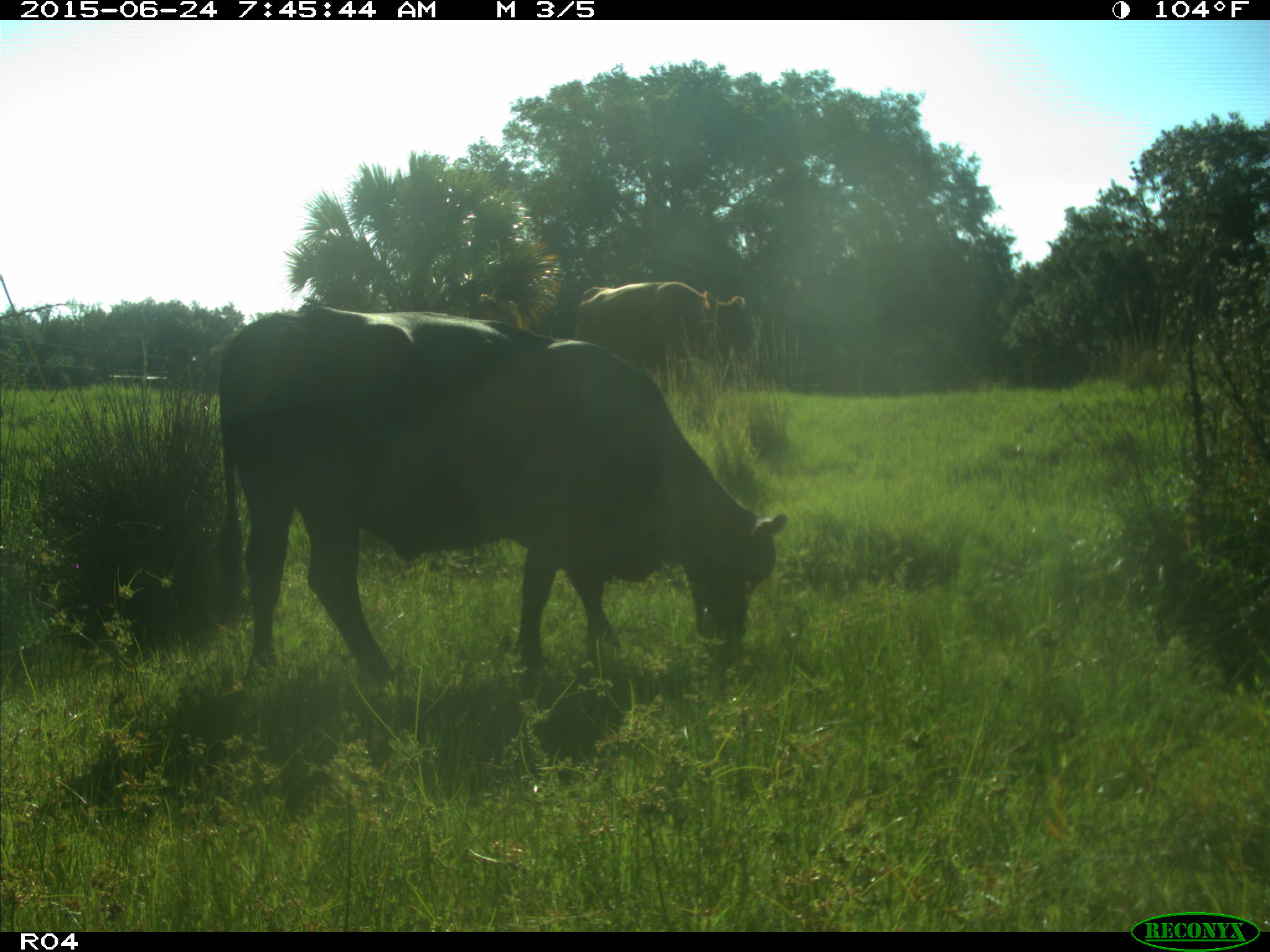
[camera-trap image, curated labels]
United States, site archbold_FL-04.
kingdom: Animalia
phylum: Chordata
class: Mammalia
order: Artiodactyla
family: Bovidae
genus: Bos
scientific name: Bos taurus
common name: domestic cow